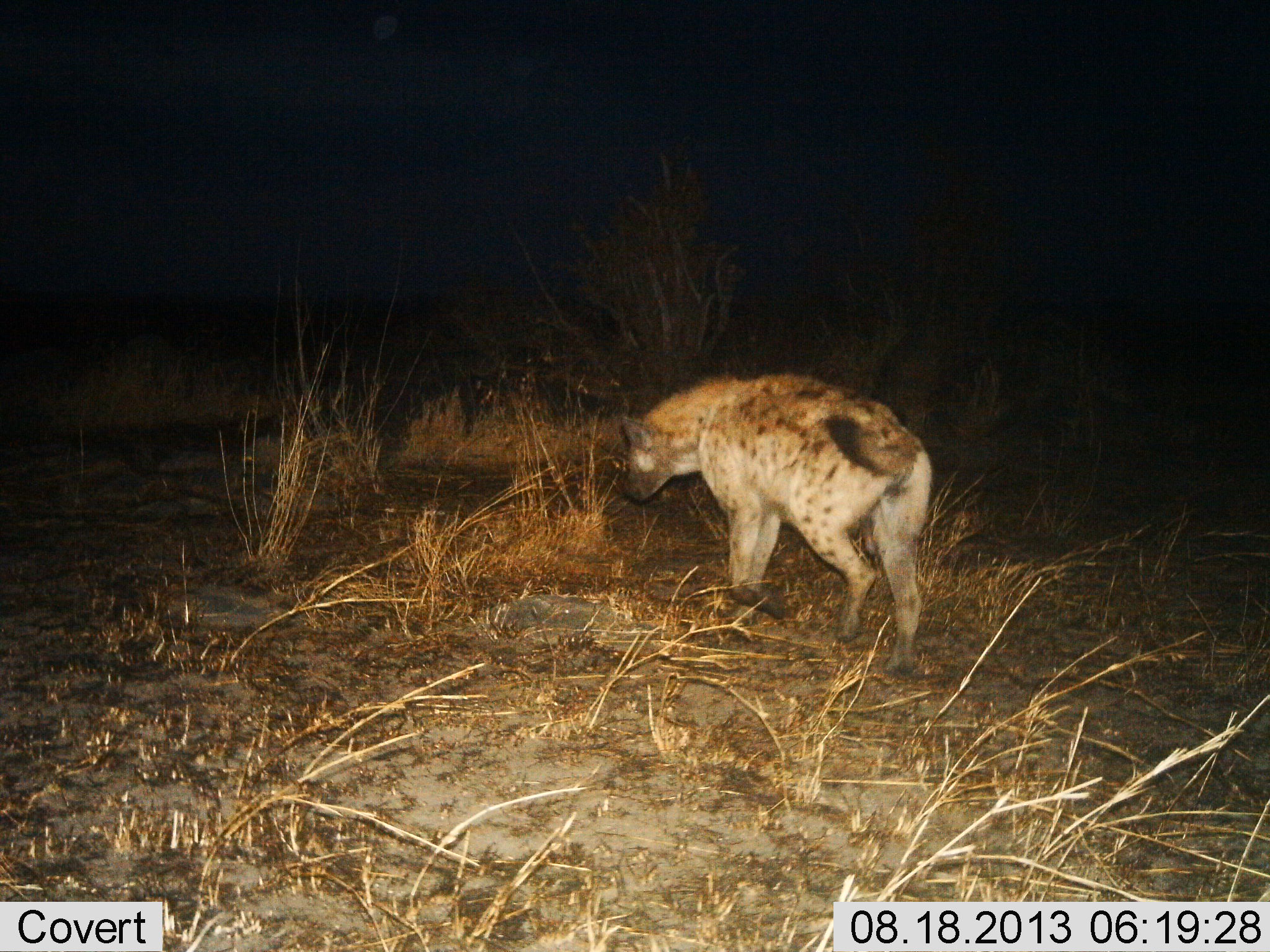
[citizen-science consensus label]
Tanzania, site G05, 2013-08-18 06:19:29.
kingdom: Animalia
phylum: Chordata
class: Mammalia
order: Carnivora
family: Hyaenidae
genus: Crocuta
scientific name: Crocuta crocuta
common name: spotted hyena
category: hyenaspotted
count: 1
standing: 11%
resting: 0%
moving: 89%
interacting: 0%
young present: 0%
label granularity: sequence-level